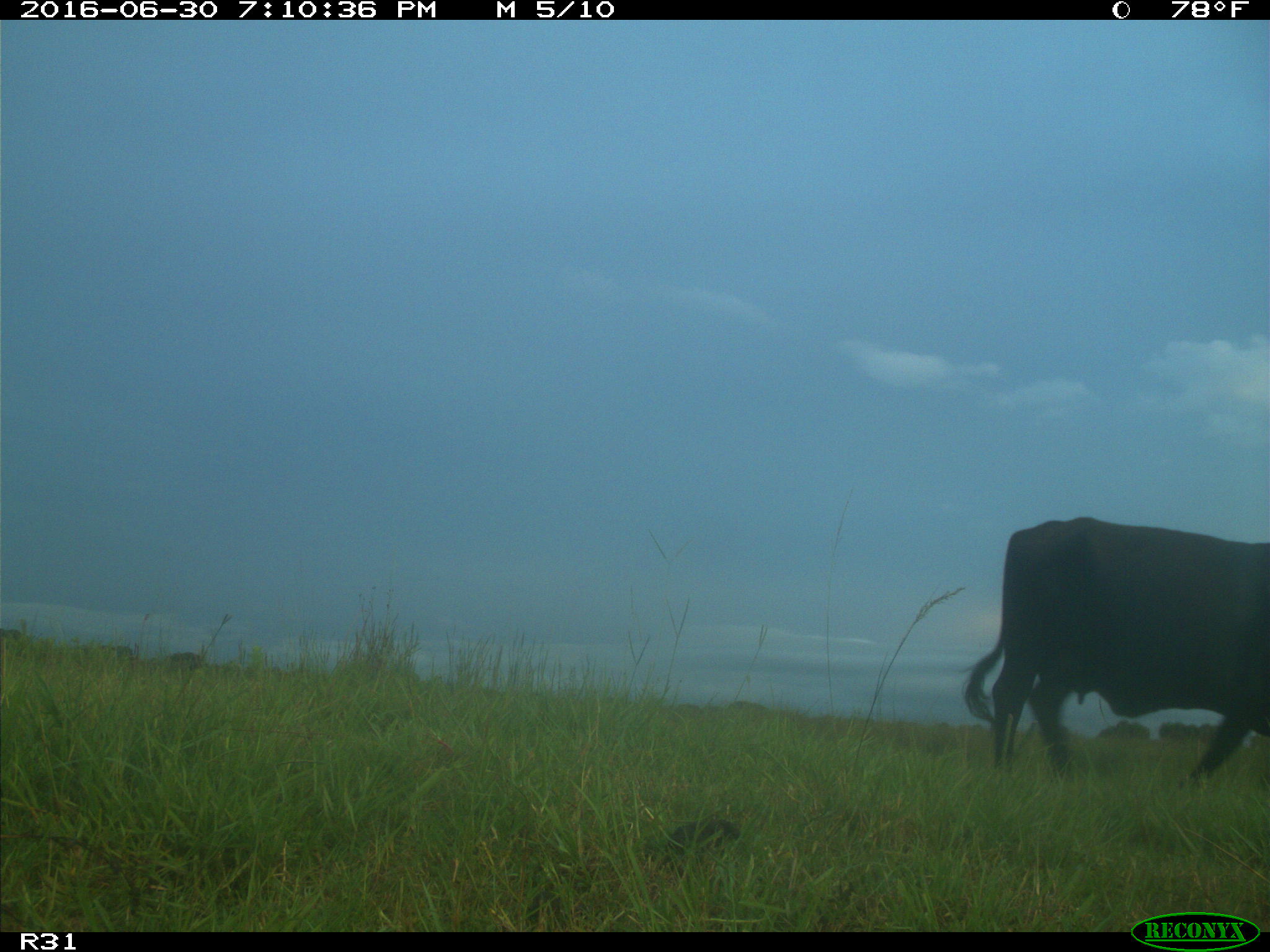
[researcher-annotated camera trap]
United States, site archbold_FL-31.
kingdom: Animalia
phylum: Chordata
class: Mammalia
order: Artiodactyla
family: Bovidae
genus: Bos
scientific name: Bos taurus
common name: domestic cow